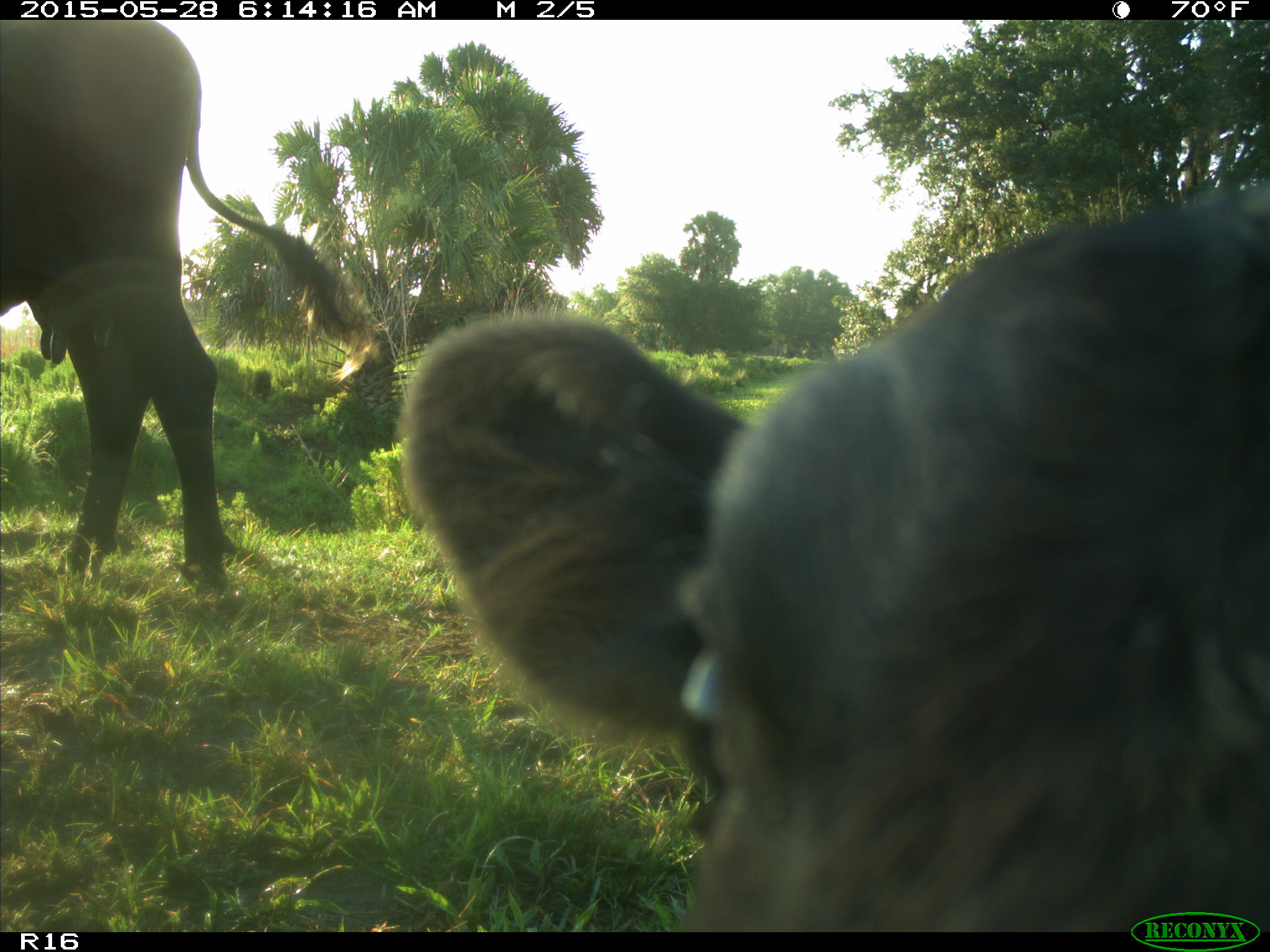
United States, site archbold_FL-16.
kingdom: Animalia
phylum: Chordata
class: Mammalia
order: Artiodactyla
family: Bovidae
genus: Bos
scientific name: Bos taurus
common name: domestic cow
Bos taurus (domestic cow).